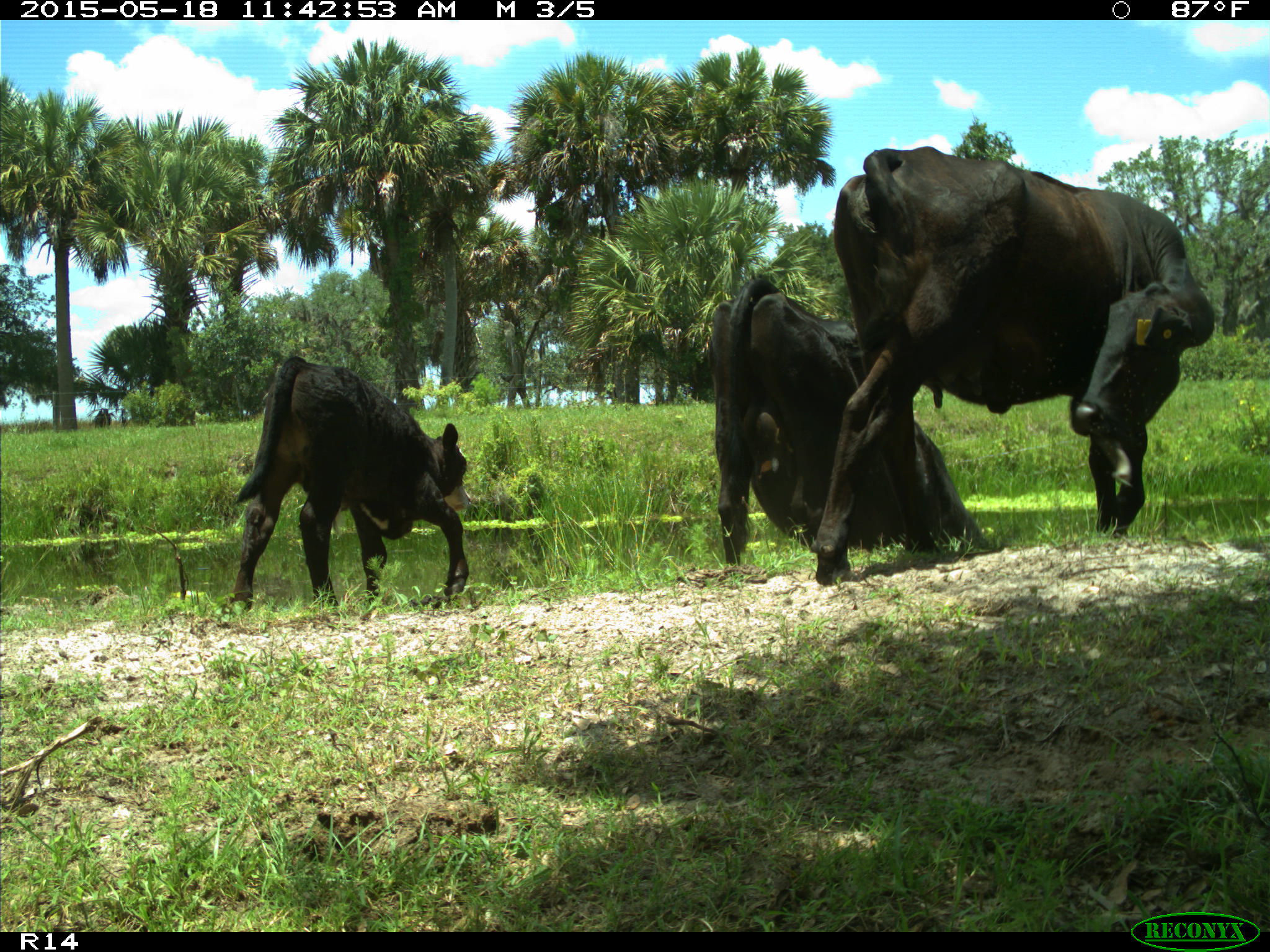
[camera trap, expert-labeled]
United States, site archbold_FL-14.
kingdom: Animalia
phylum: Chordata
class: Mammalia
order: Artiodactyla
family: Bovidae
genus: Bos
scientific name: Bos taurus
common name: domestic cow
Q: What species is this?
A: Bos taurus (domestic cow).